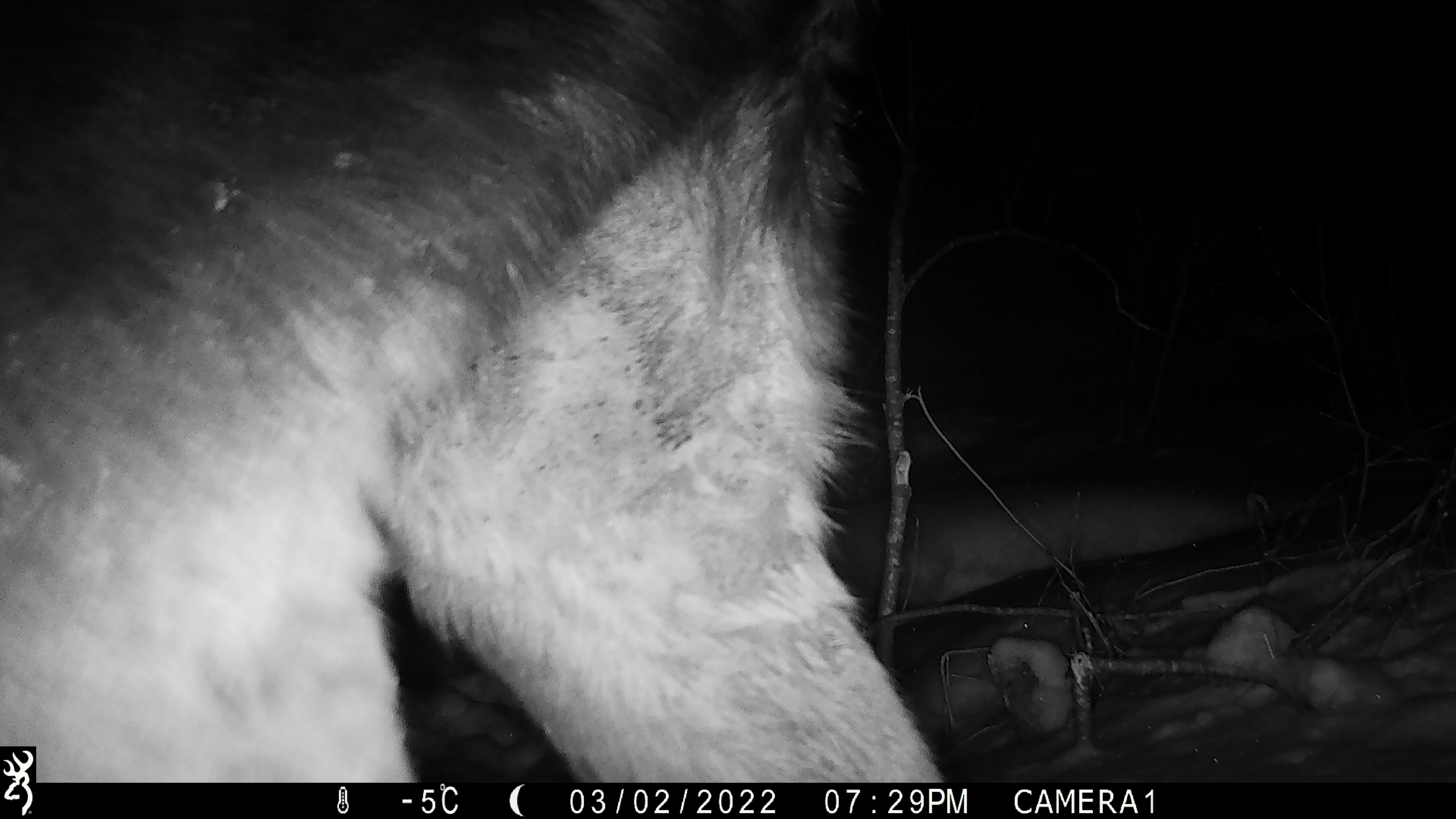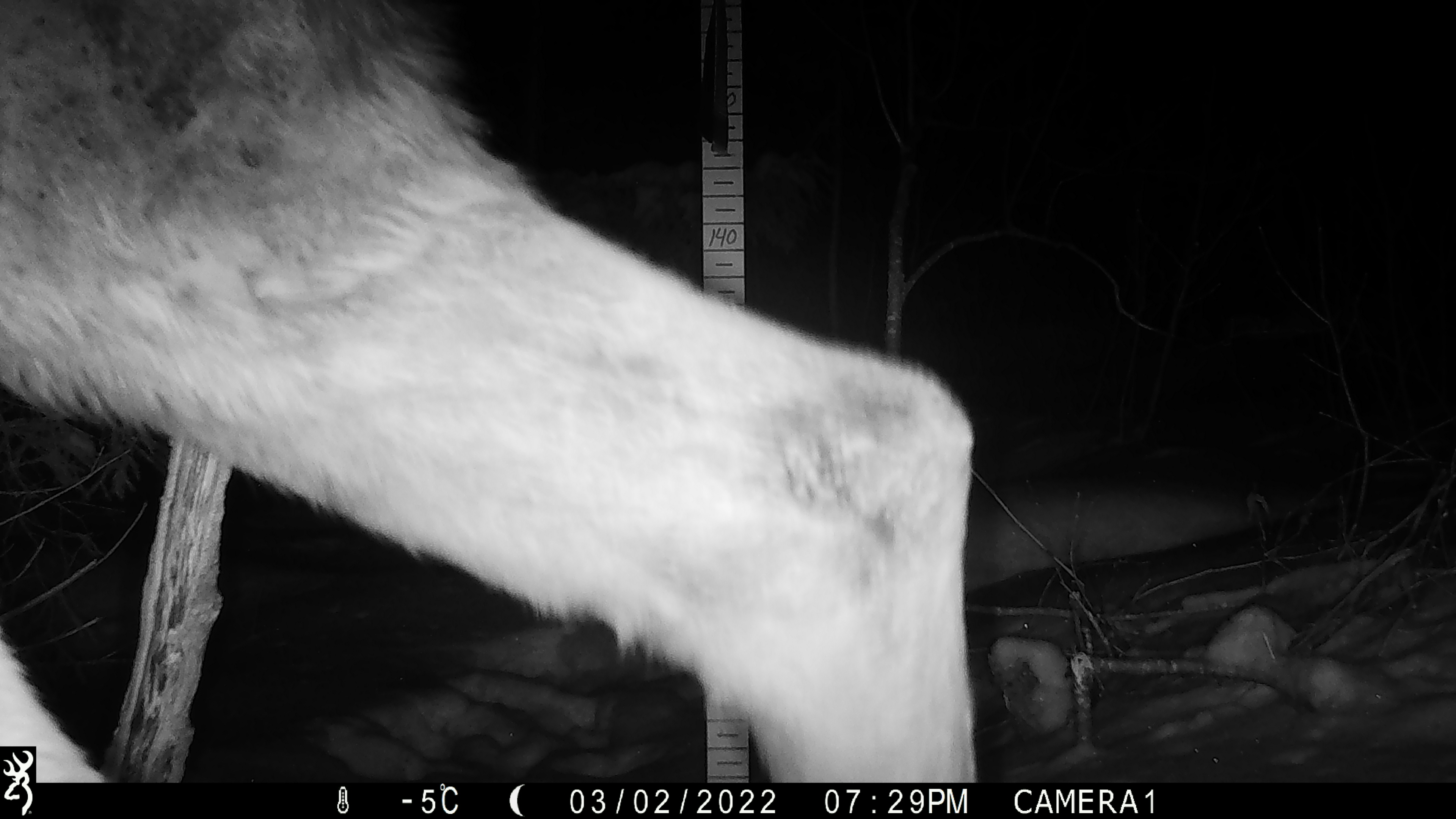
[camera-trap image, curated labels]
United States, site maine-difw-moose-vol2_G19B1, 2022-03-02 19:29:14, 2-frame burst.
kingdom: Animalia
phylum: Chordata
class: Mammalia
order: Artiodactyla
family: Cervidae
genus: Alces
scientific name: Alces alces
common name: moose